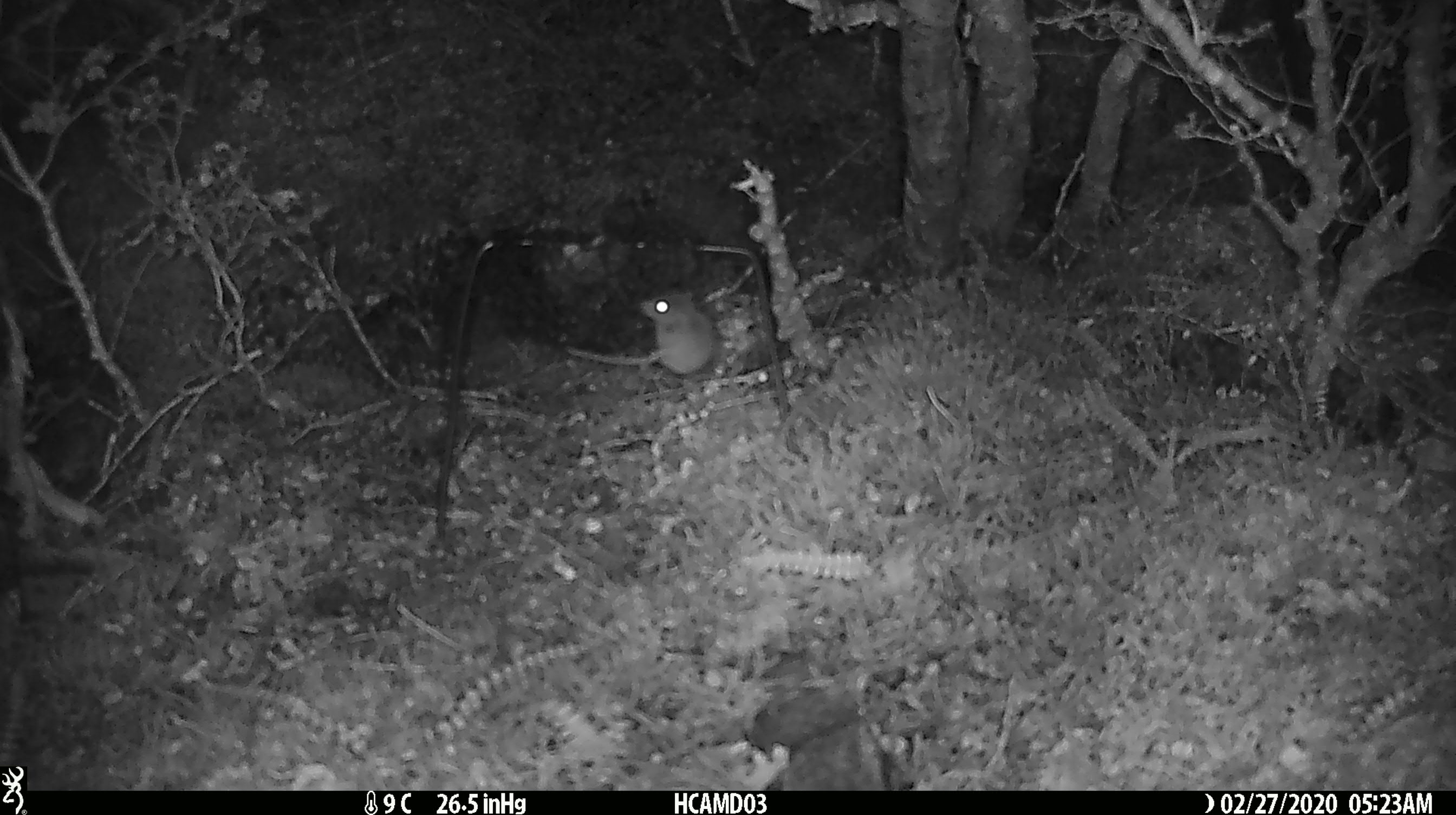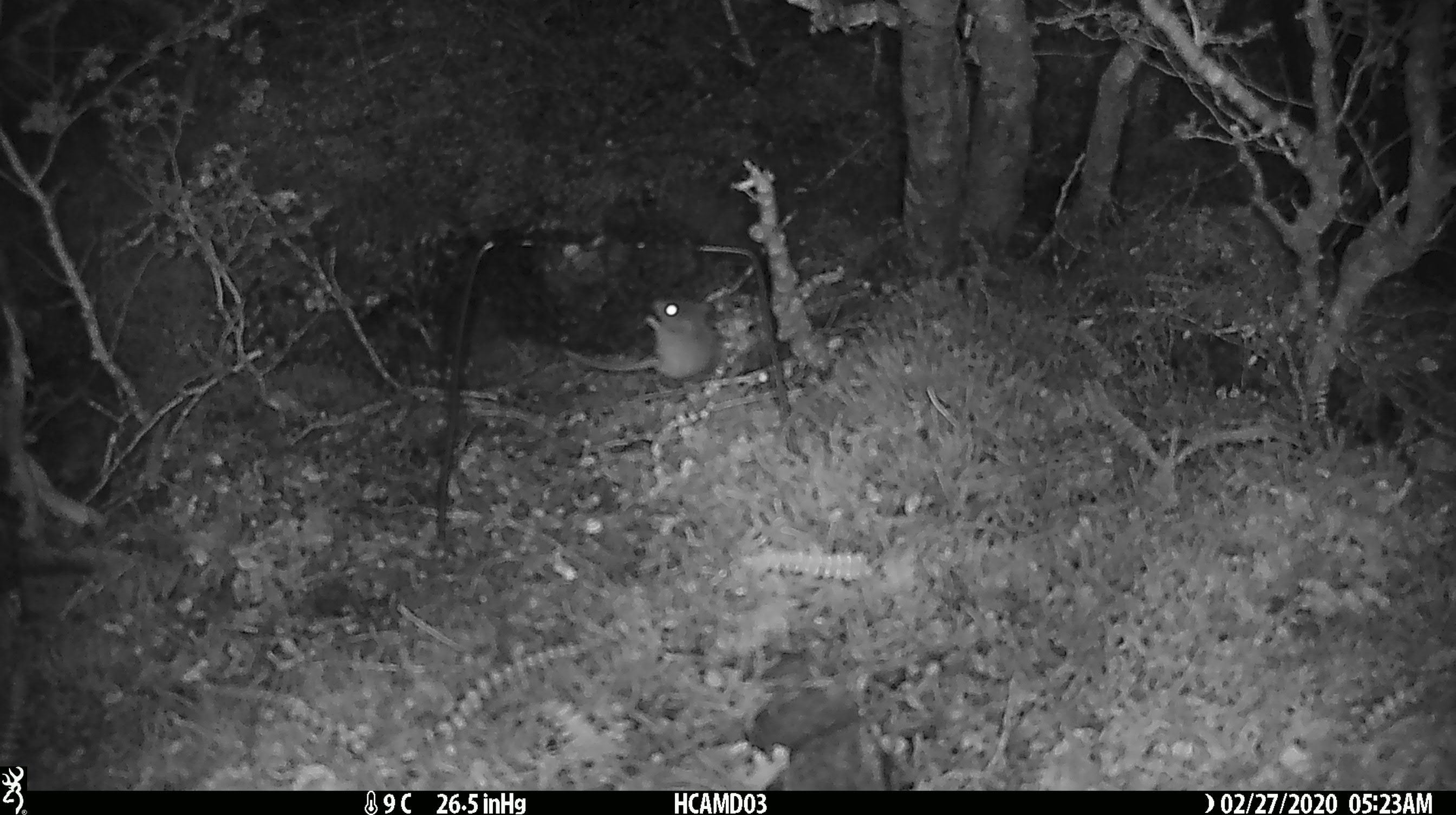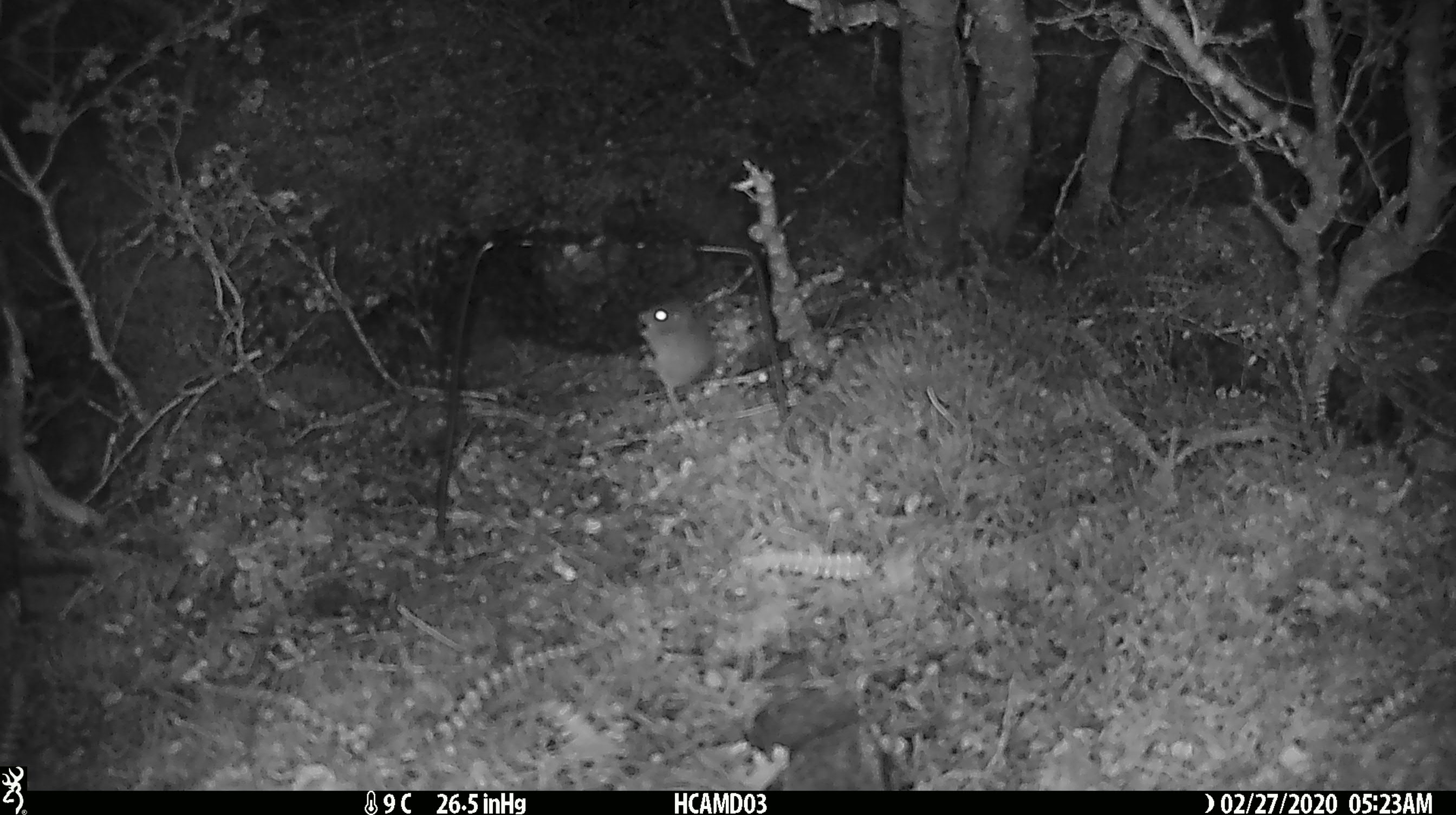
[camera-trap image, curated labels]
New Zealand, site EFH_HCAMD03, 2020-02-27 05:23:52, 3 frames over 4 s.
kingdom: Animalia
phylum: Chordata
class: Mammalia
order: Rodentia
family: Muridae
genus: Mus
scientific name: Mus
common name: mouse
Mouse (Mus).